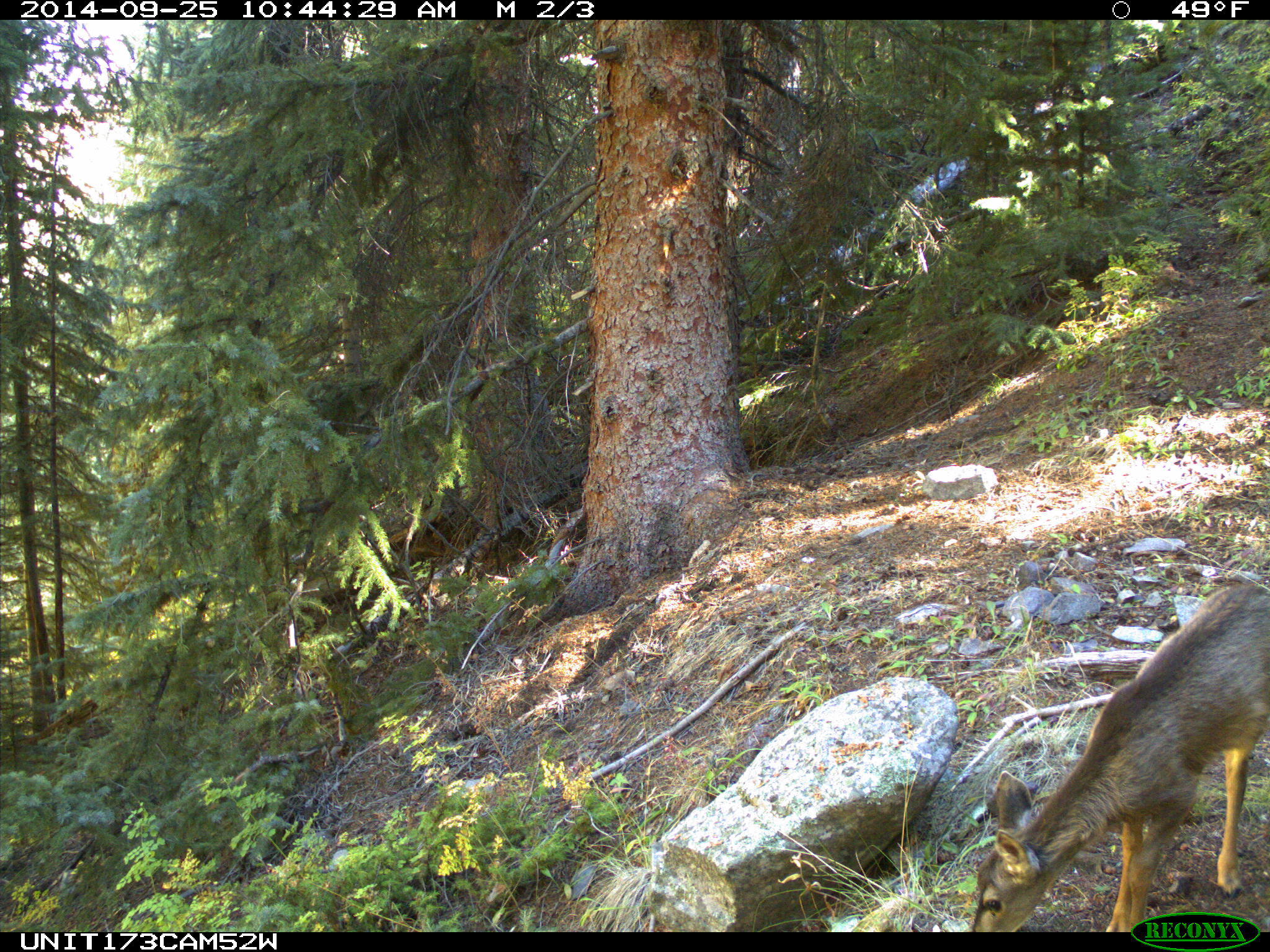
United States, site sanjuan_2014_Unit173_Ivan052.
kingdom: Animalia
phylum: Chordata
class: Mammalia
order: Artiodactyla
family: Cervidae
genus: Odocoileus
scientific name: Odocoileus hemionus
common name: mule deer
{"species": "Odocoileus hemionus (mule deer)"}